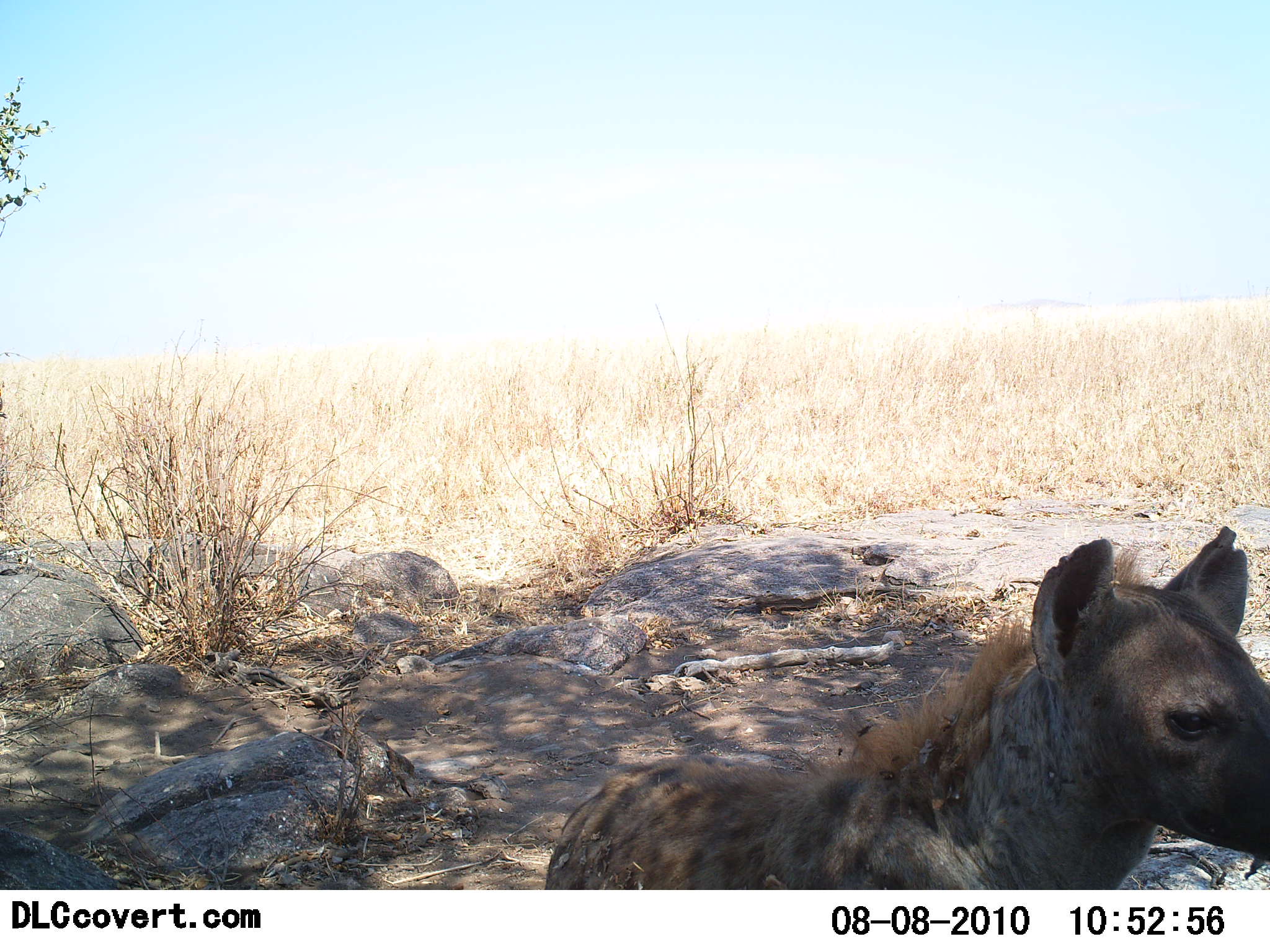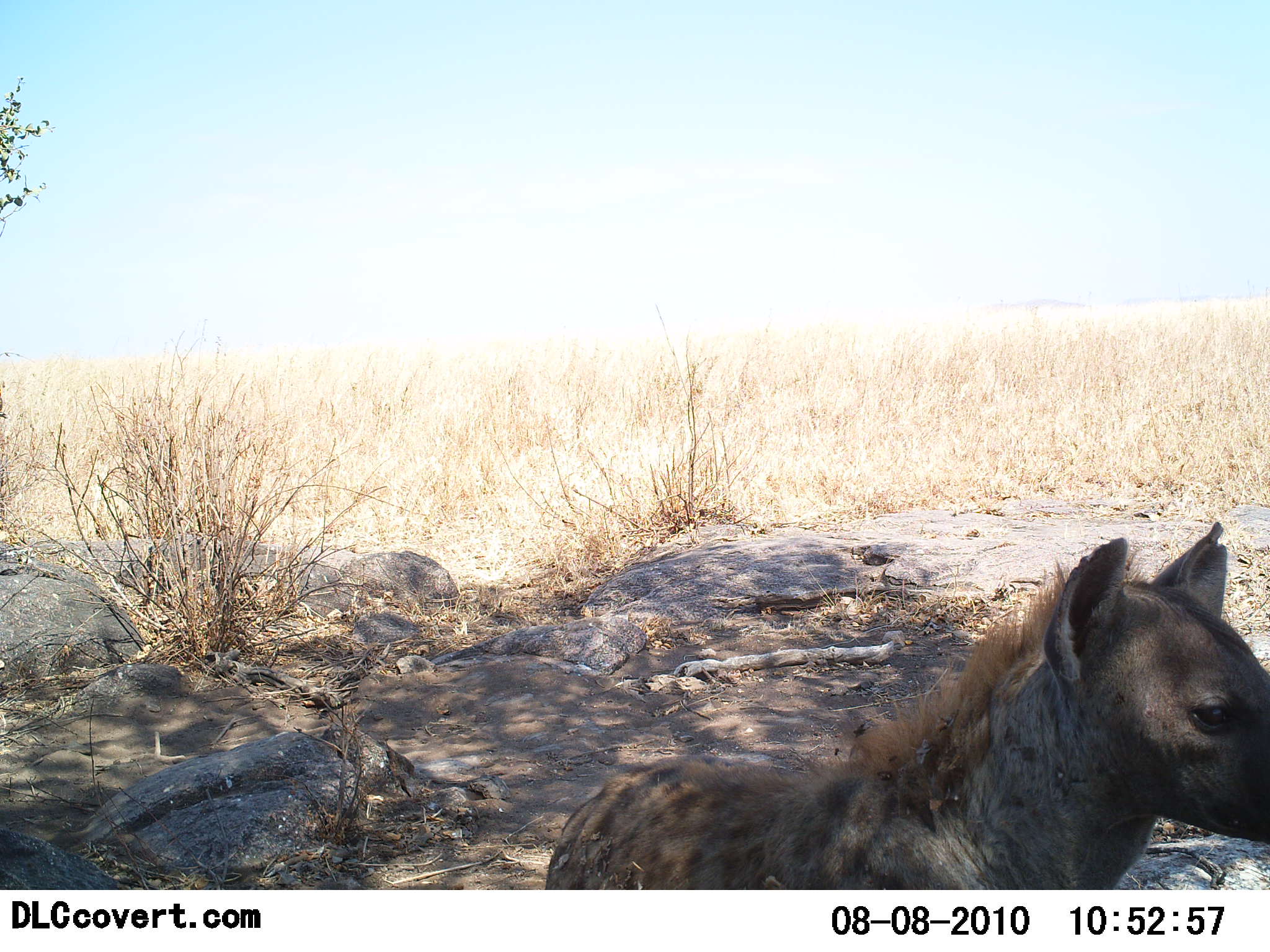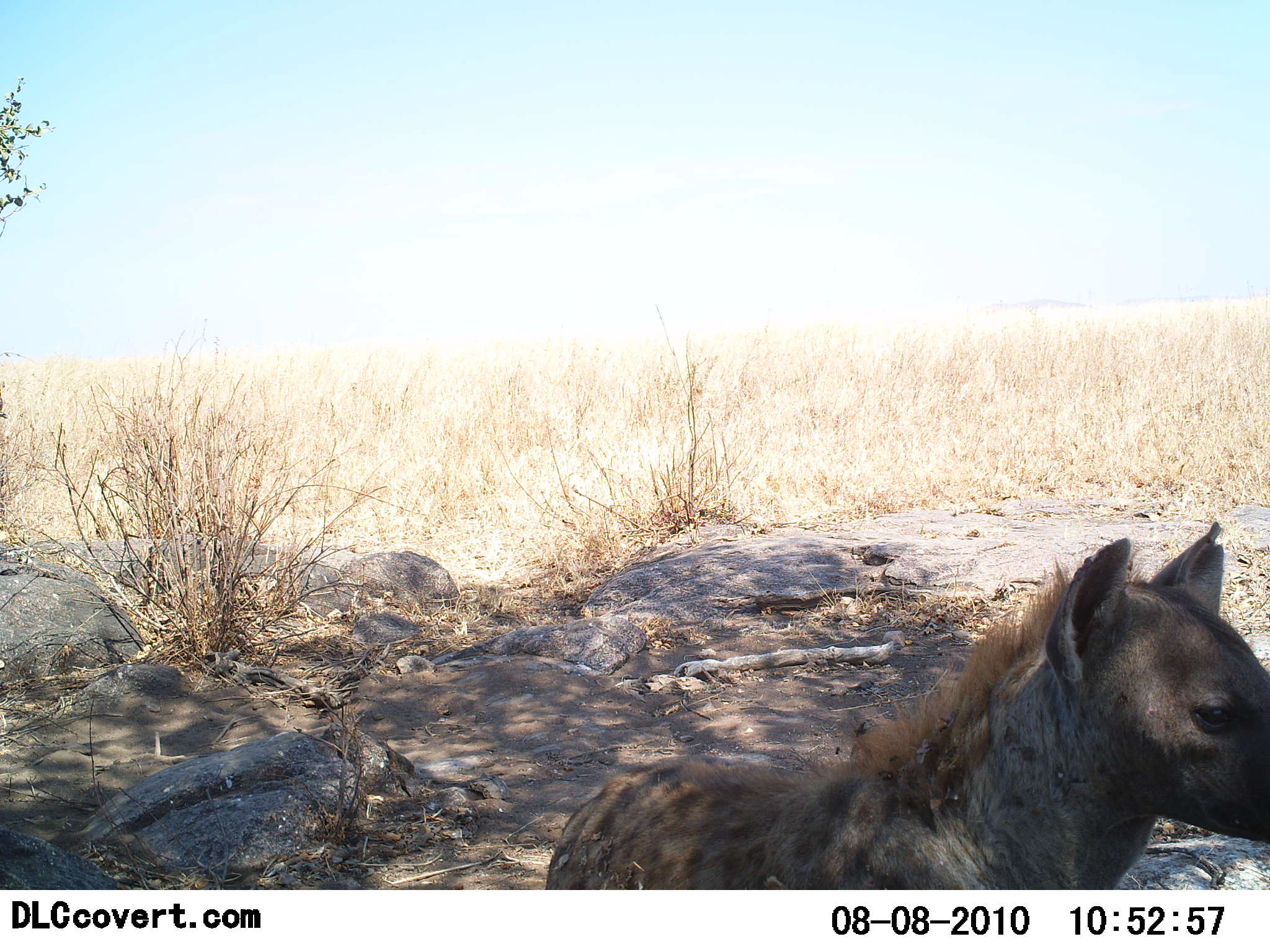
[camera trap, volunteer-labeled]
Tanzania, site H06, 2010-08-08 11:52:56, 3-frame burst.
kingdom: Animalia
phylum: Chordata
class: Mammalia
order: Carnivora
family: Hyaenidae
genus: Crocuta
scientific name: Crocuta crocuta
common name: spotted hyena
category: hyenaspotted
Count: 1.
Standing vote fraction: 83%.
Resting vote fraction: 17%.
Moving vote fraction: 4%.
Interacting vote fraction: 0%.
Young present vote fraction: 0%.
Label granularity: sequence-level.